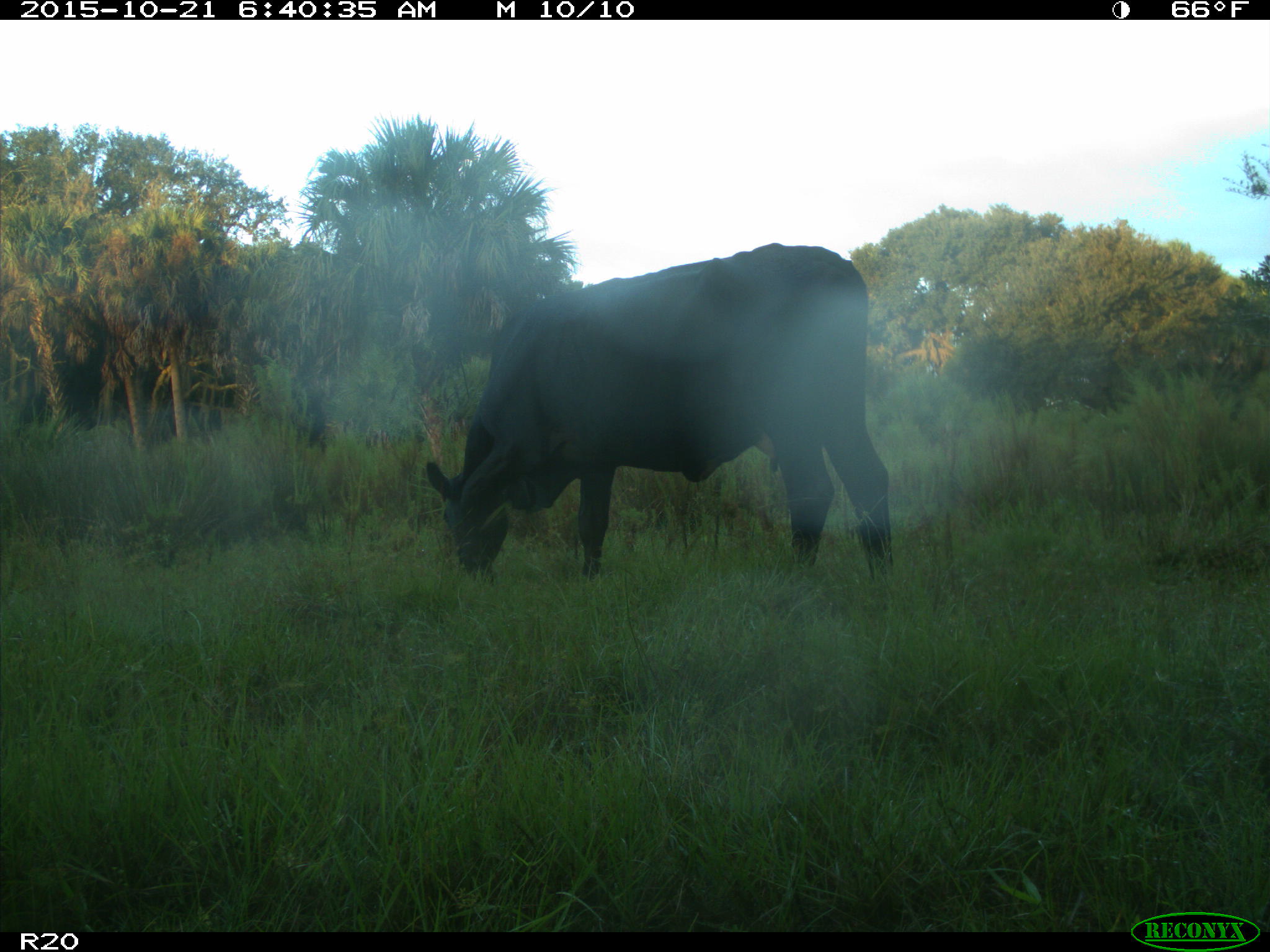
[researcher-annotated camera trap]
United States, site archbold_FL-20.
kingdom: Animalia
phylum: Chordata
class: Mammalia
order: Artiodactyla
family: Bovidae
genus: Bos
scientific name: Bos taurus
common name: domestic cow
Bos taurus (domestic cow).